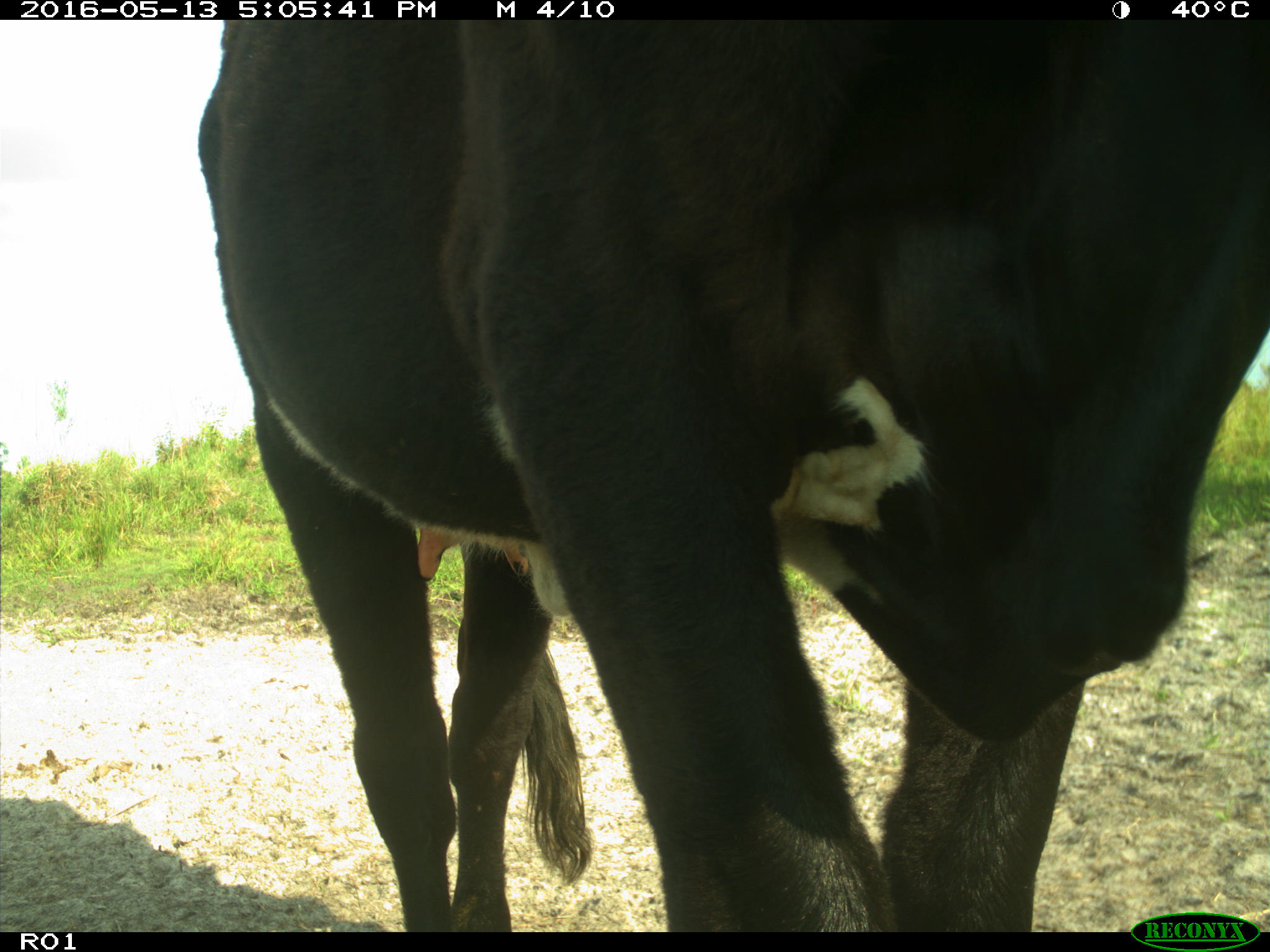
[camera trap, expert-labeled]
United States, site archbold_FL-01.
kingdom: Animalia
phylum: Chordata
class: Mammalia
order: Artiodactyla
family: Bovidae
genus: Bos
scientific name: Bos taurus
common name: domestic cow